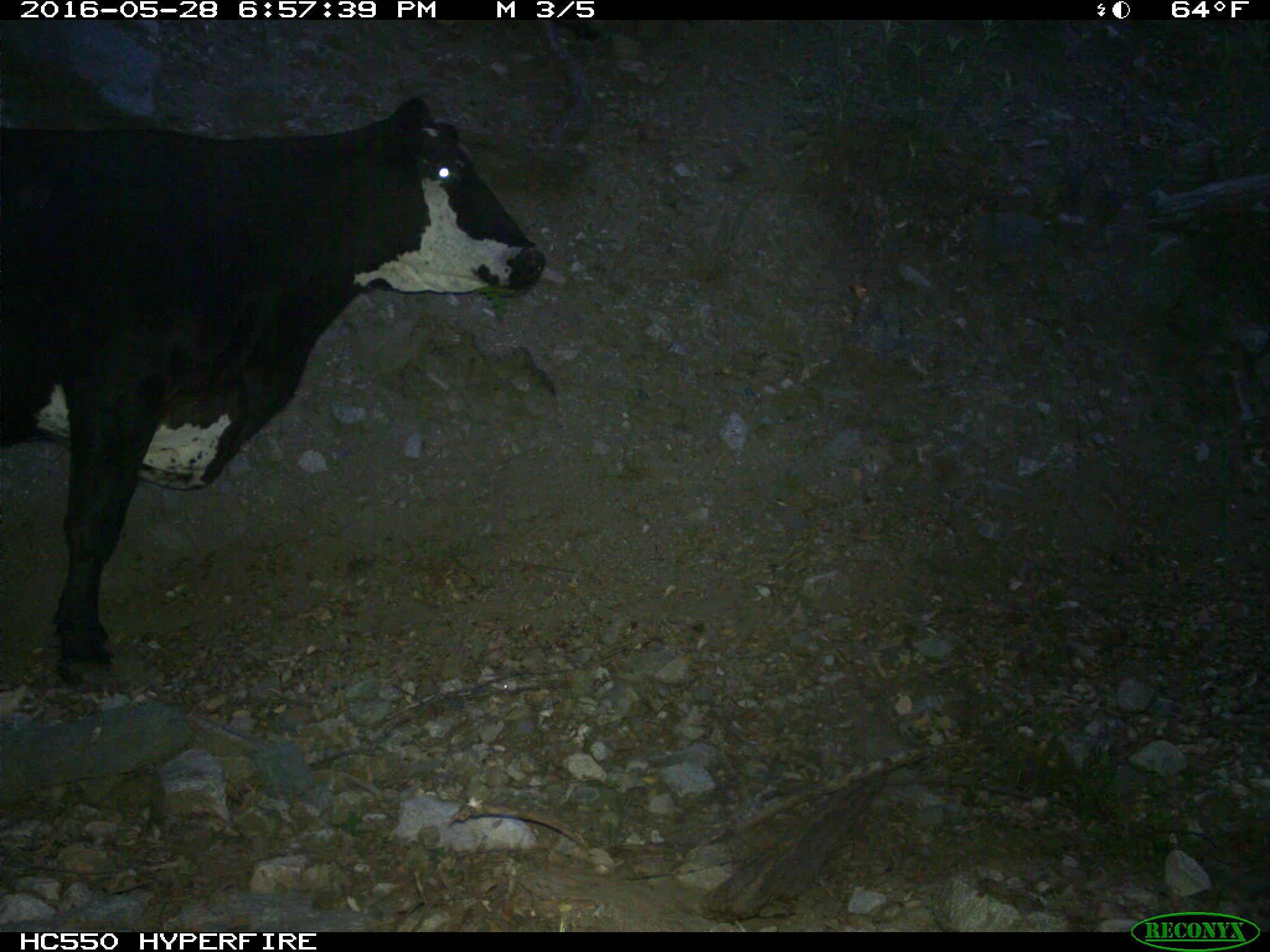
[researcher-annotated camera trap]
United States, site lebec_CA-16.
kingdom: Animalia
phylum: Chordata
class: Mammalia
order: Artiodactyla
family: Bovidae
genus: Bos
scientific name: Bos taurus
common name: domestic cow